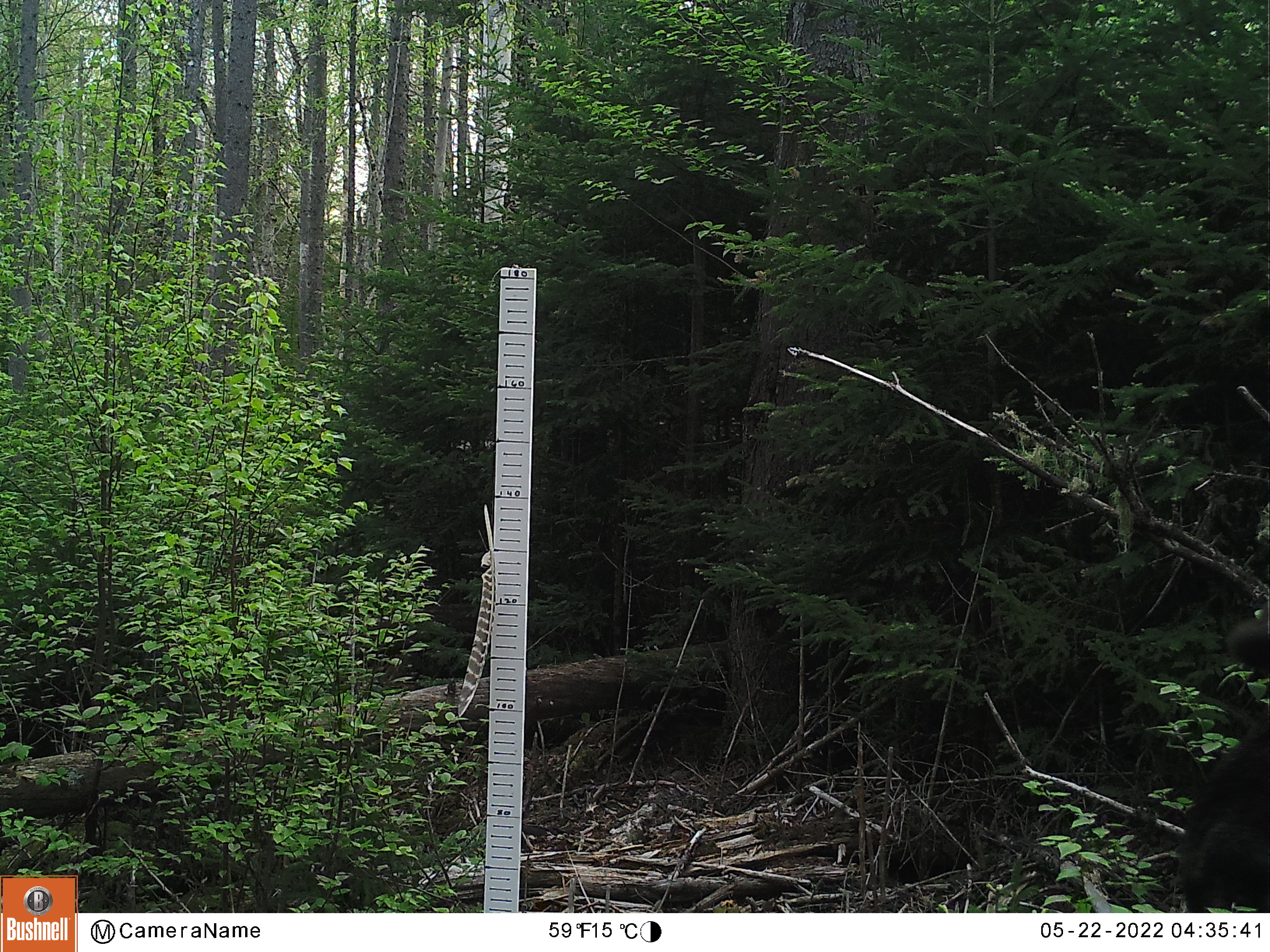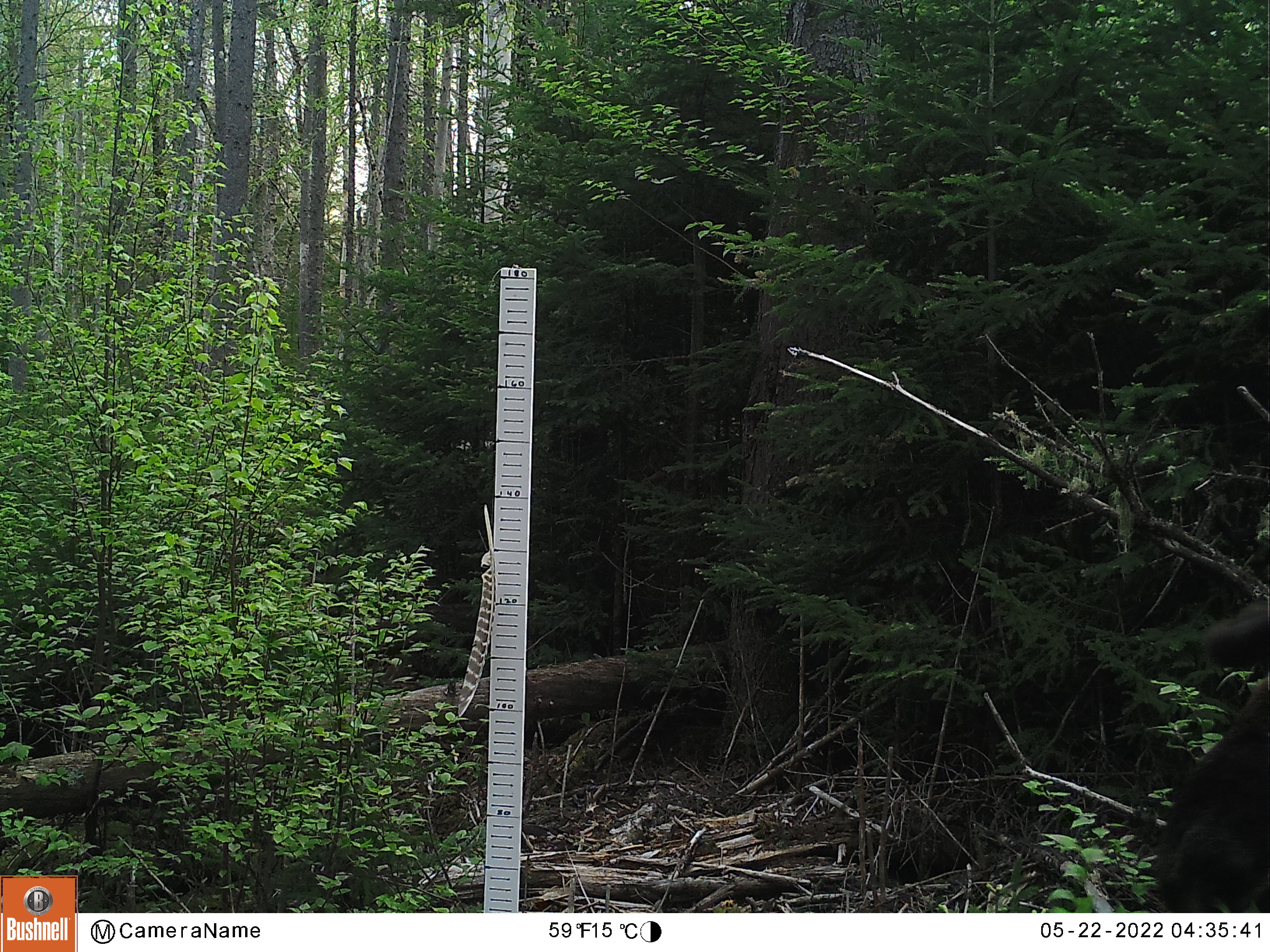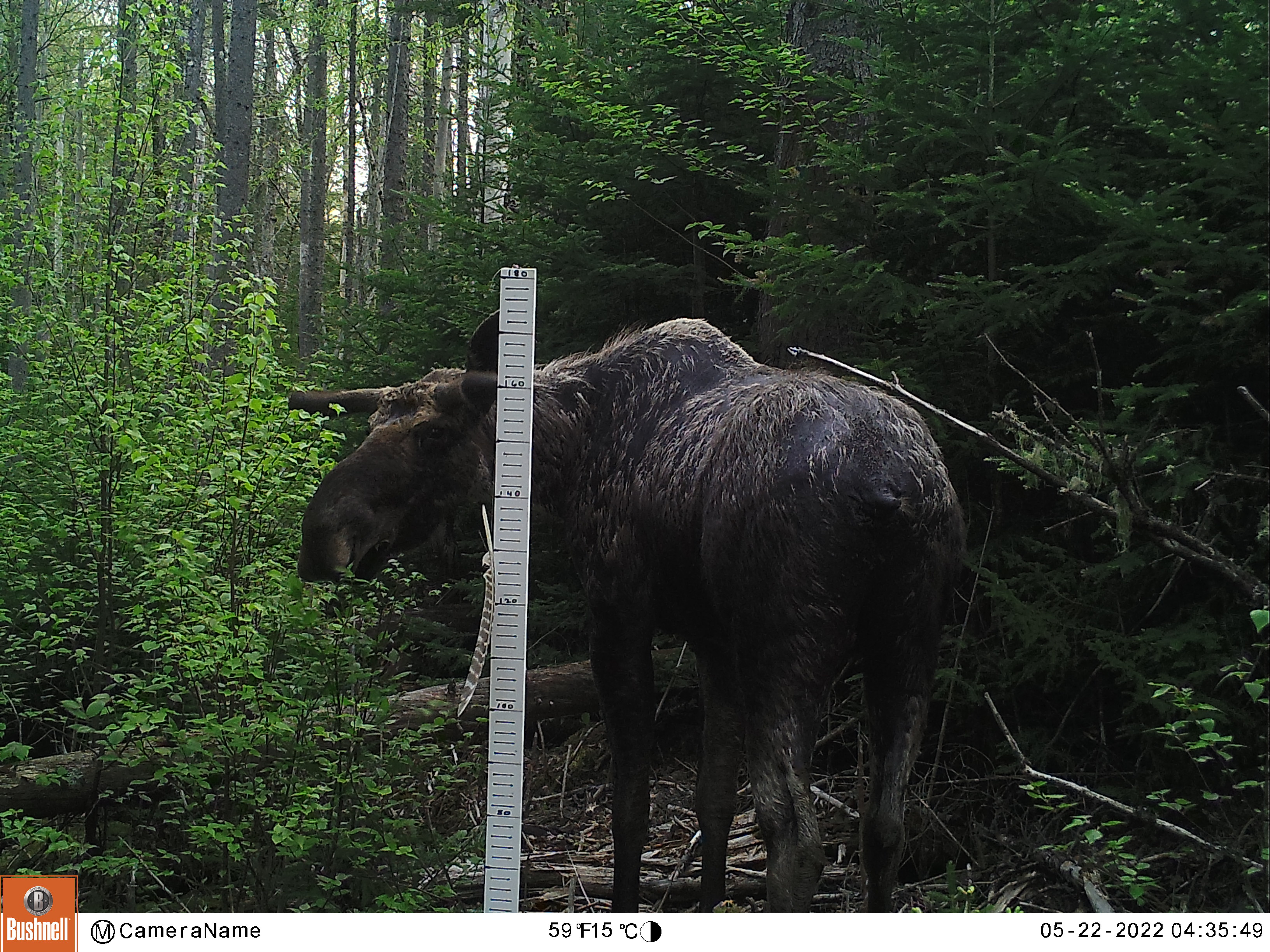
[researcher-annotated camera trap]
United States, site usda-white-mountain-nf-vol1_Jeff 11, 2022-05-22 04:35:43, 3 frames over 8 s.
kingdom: Animalia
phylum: Chordata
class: Mammalia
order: Artiodactyla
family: Cervidae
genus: Alces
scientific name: Alces alces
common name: moose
Moose (Alces alces).